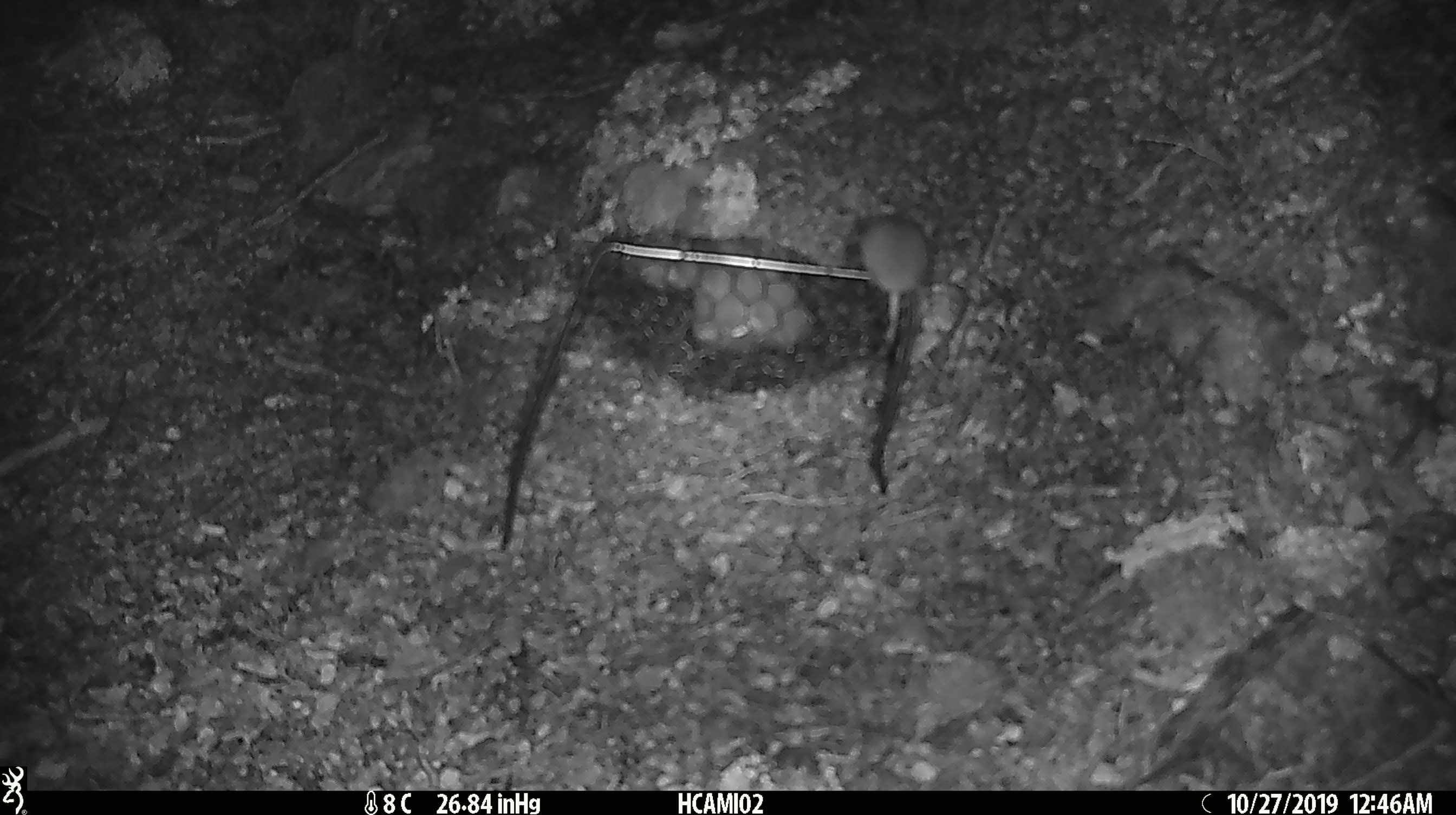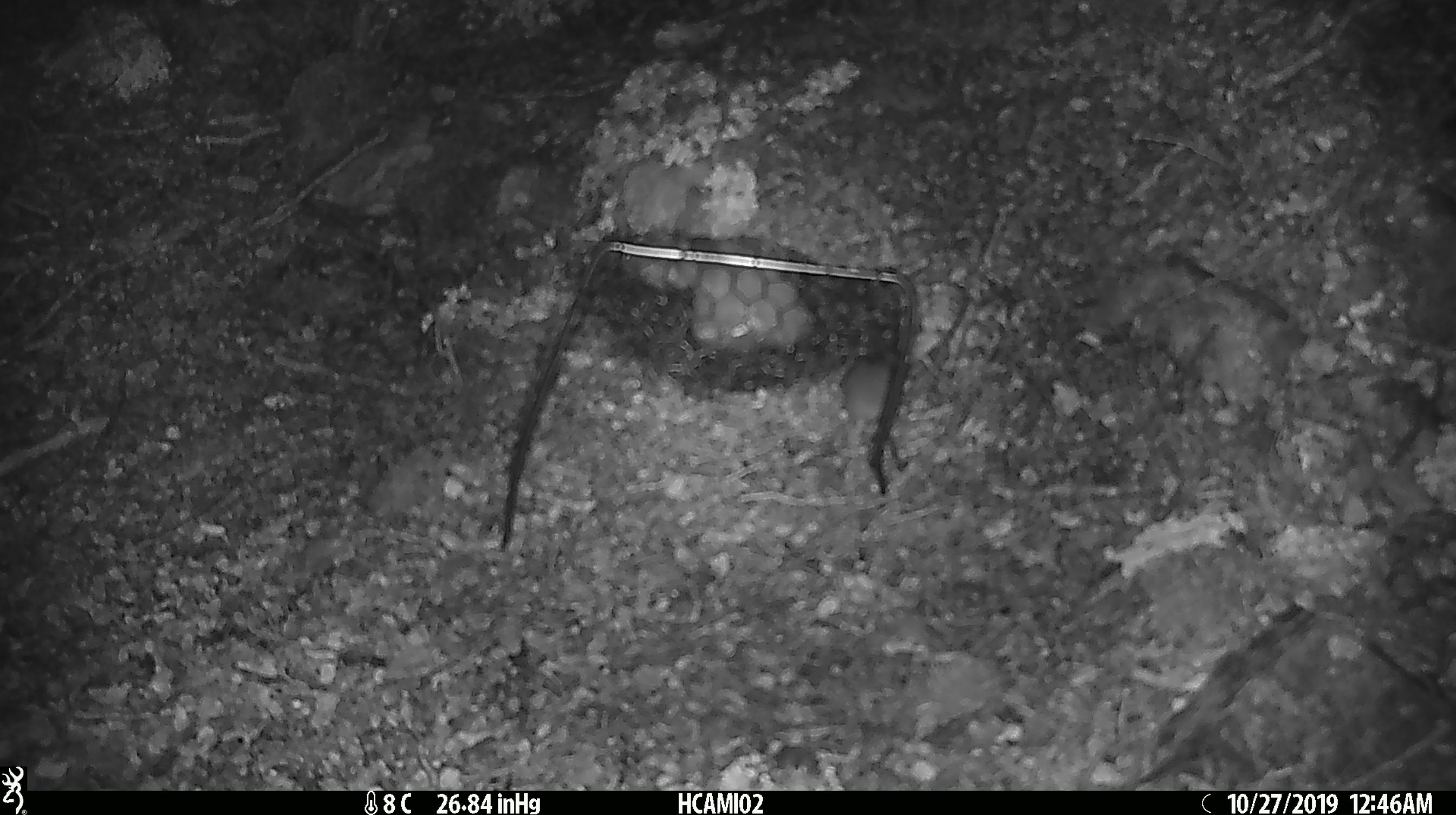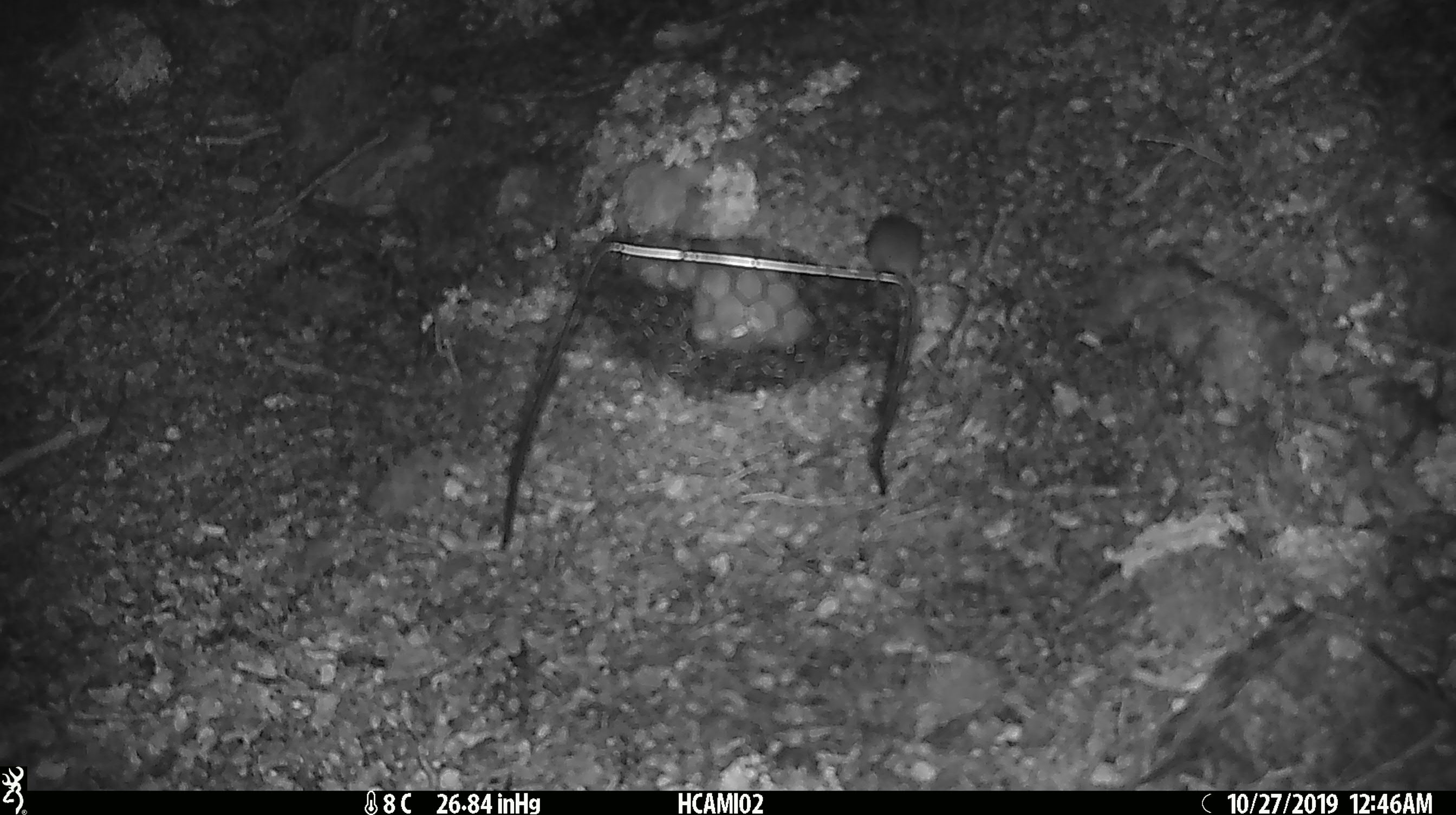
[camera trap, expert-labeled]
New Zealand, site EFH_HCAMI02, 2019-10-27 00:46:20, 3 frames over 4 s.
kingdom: Animalia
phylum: Chordata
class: Mammalia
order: Rodentia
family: Muridae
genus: Mus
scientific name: Mus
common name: mouse